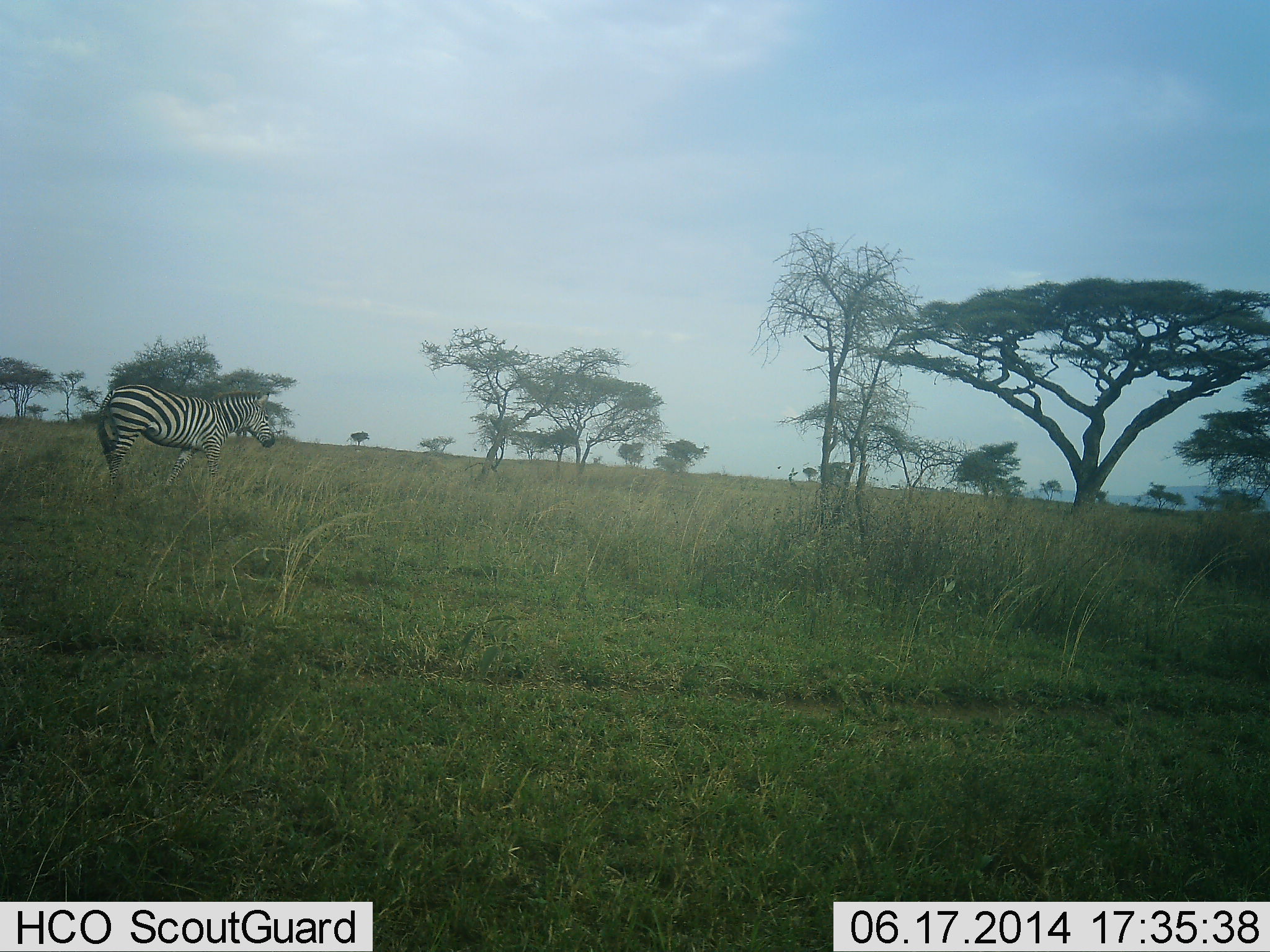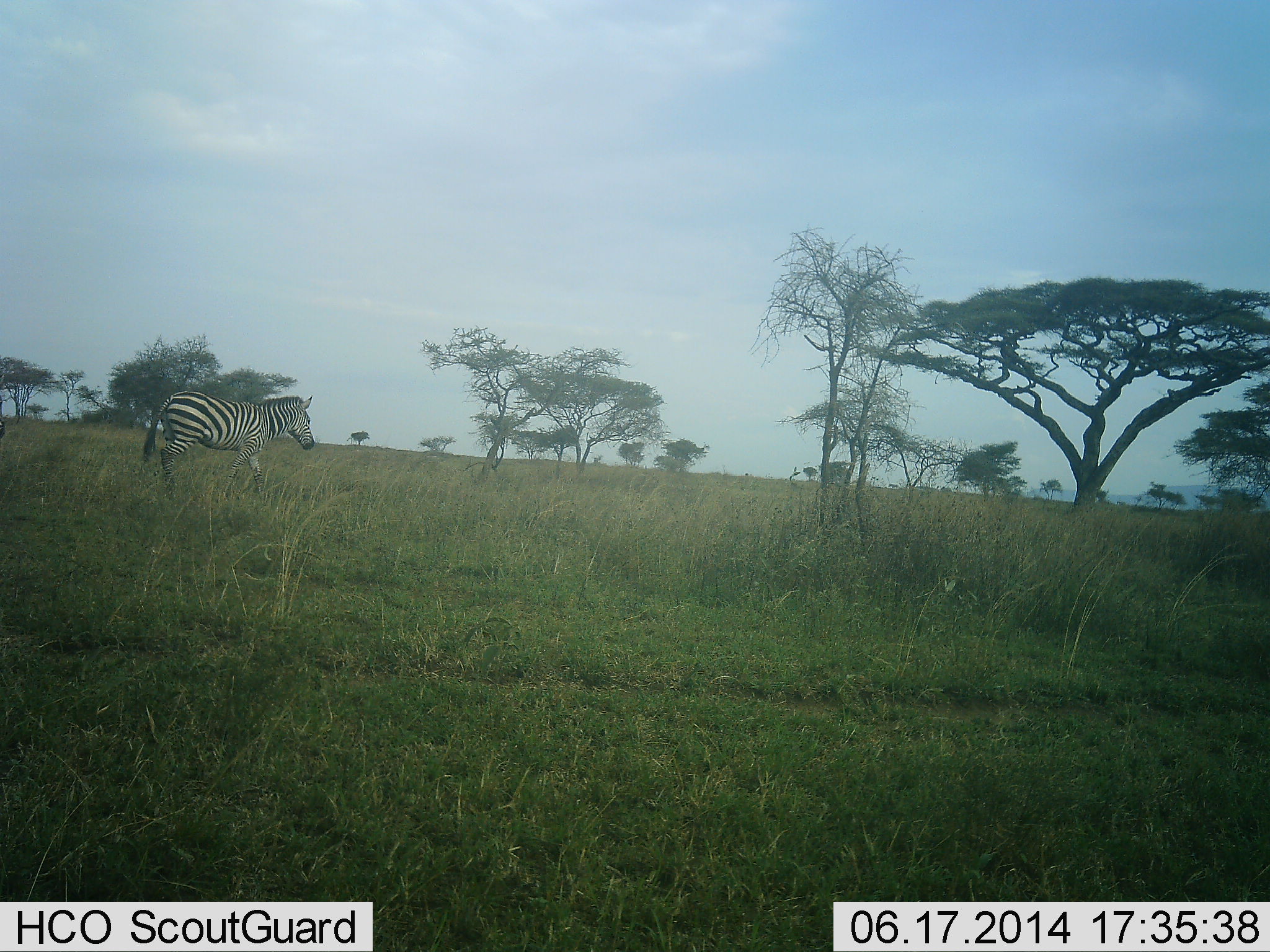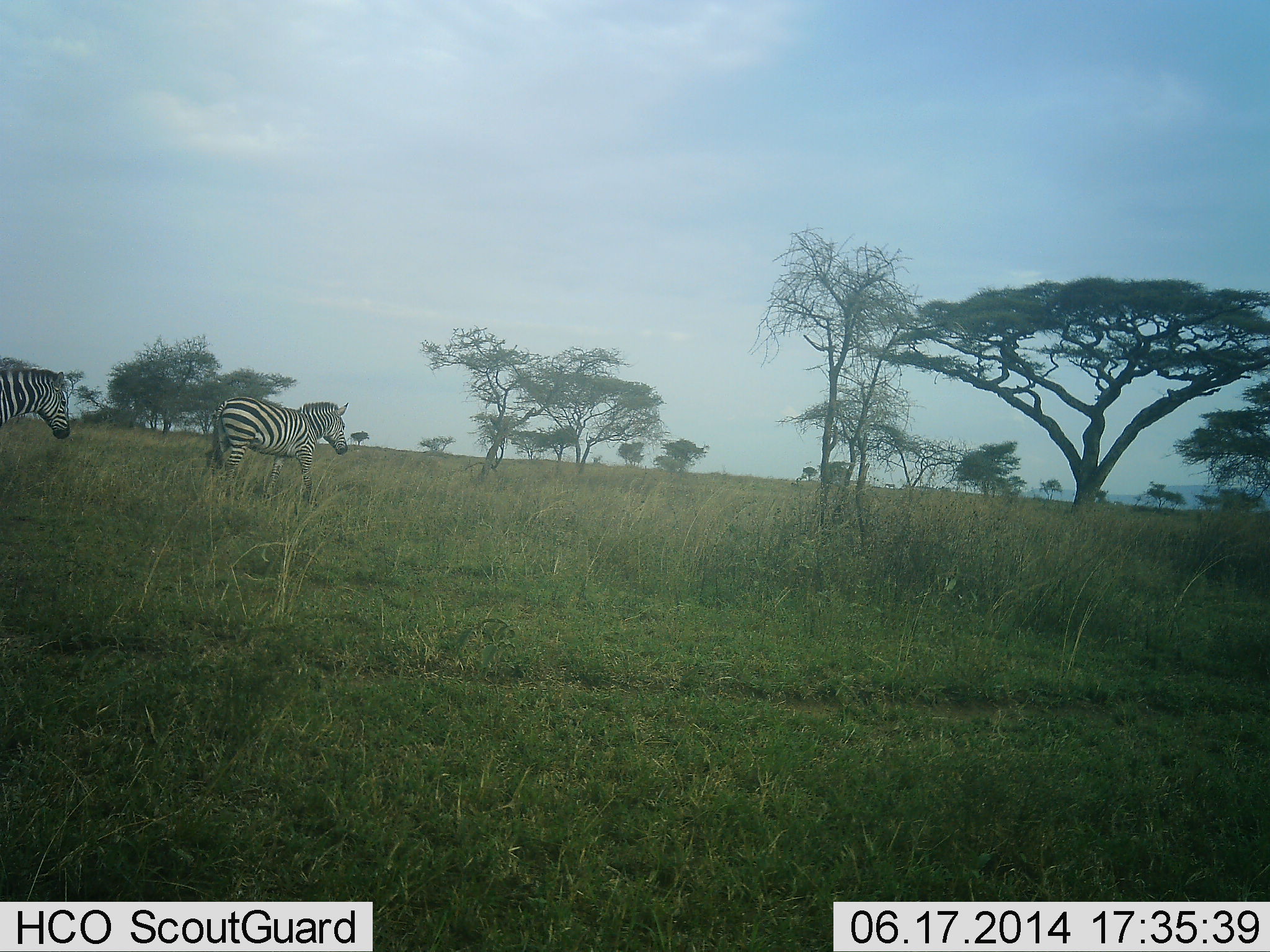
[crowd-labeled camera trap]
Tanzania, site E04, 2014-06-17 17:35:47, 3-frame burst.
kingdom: Animalia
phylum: Chordata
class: Mammalia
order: Perissodactyla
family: Equidae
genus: Equus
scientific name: Equus quagga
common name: plains zebra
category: zebra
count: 2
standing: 20%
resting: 0%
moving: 90%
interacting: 0%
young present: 0%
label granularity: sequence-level